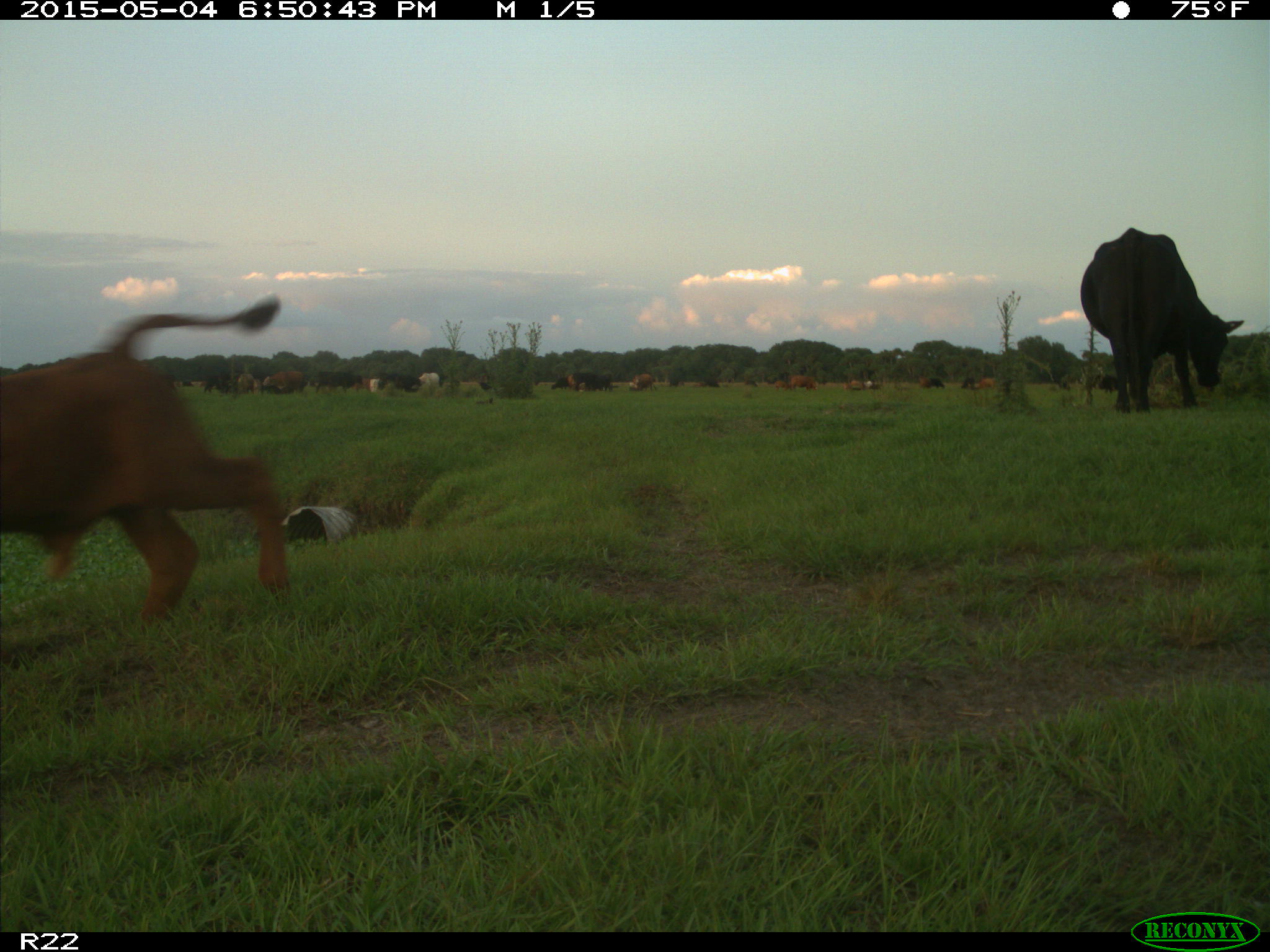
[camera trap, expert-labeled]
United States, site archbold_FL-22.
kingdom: Animalia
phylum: Chordata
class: Mammalia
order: Artiodactyla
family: Bovidae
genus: Bos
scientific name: Bos taurus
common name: domestic cow